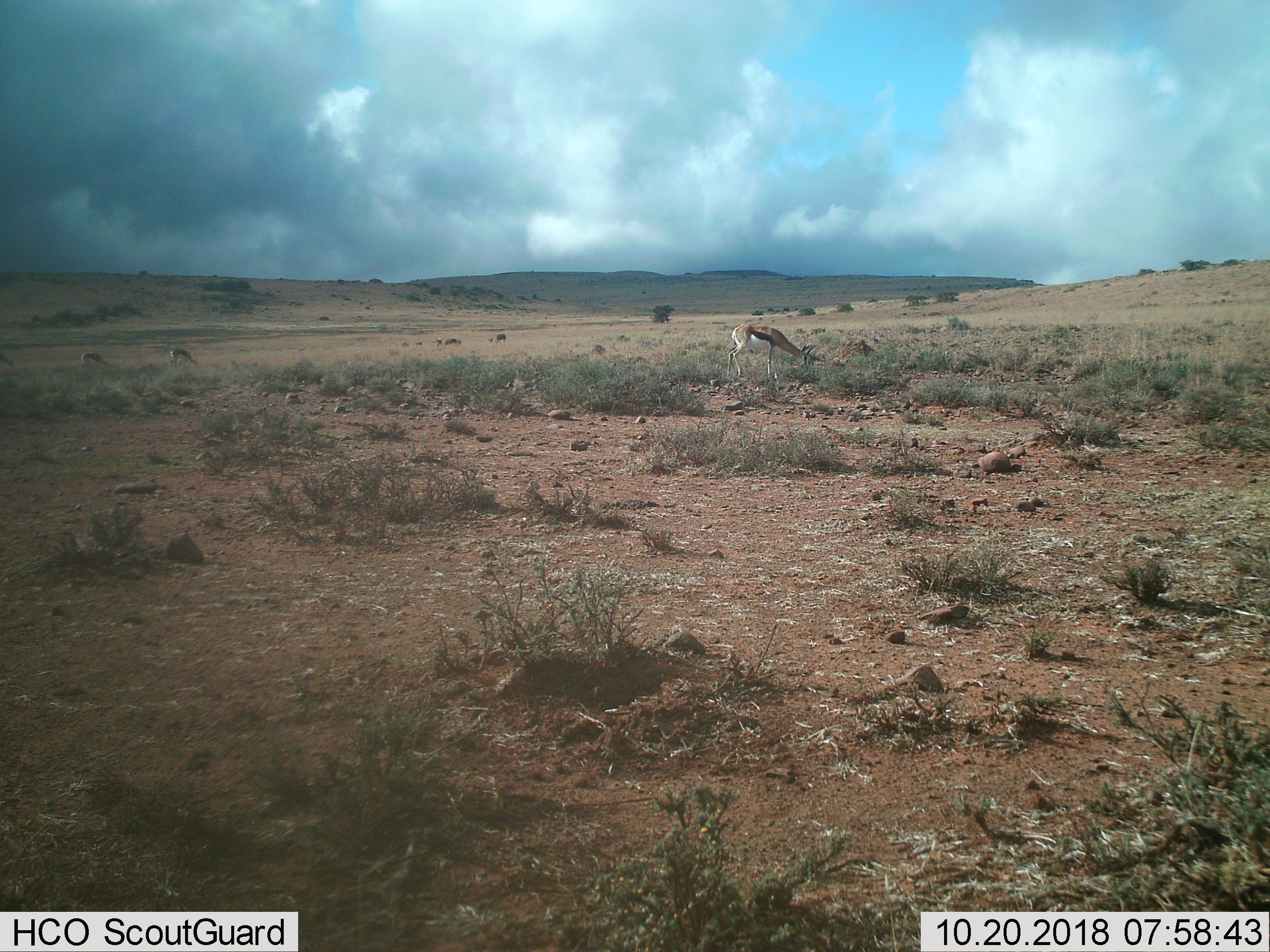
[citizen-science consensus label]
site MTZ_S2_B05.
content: unidentified animal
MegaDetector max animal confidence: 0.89